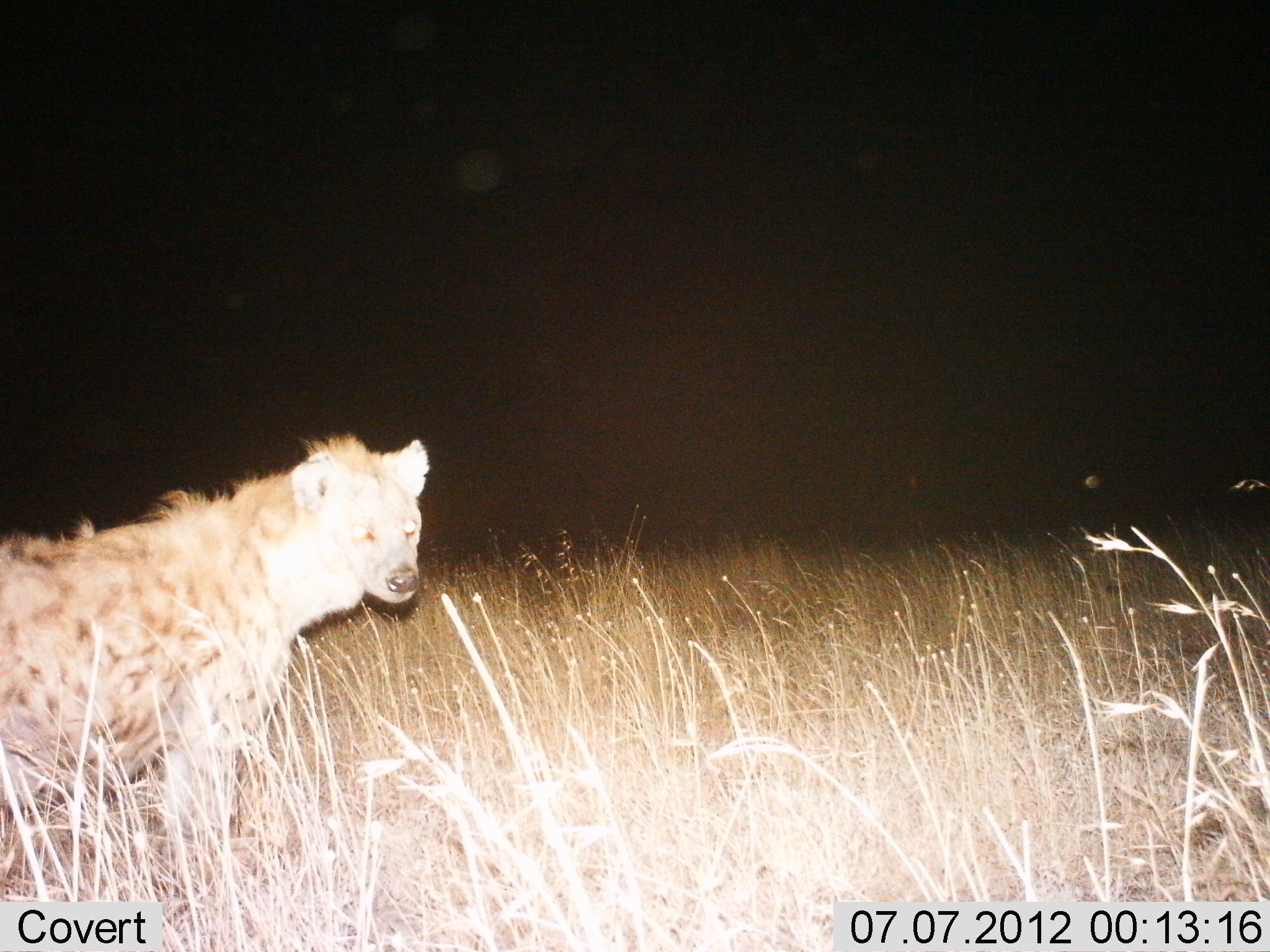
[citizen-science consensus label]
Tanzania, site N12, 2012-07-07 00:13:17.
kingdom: Animalia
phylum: Chordata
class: Mammalia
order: Carnivora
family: Hyaenidae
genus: Crocuta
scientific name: Crocuta crocuta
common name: spotted hyena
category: hyenaspotted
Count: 1.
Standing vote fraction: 100%.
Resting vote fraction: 0%.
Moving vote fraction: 0%.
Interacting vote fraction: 0%.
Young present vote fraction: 0%.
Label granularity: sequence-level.